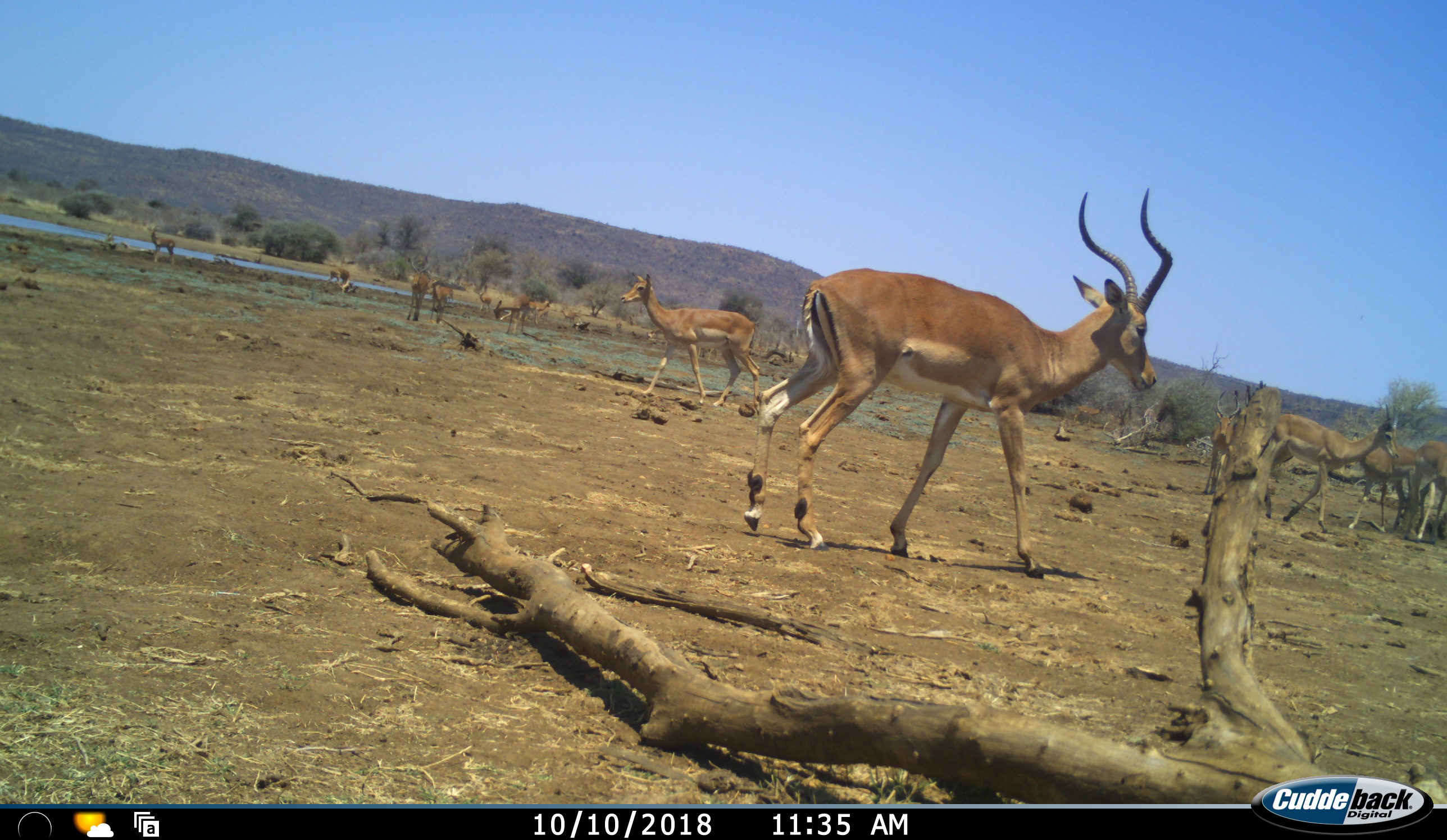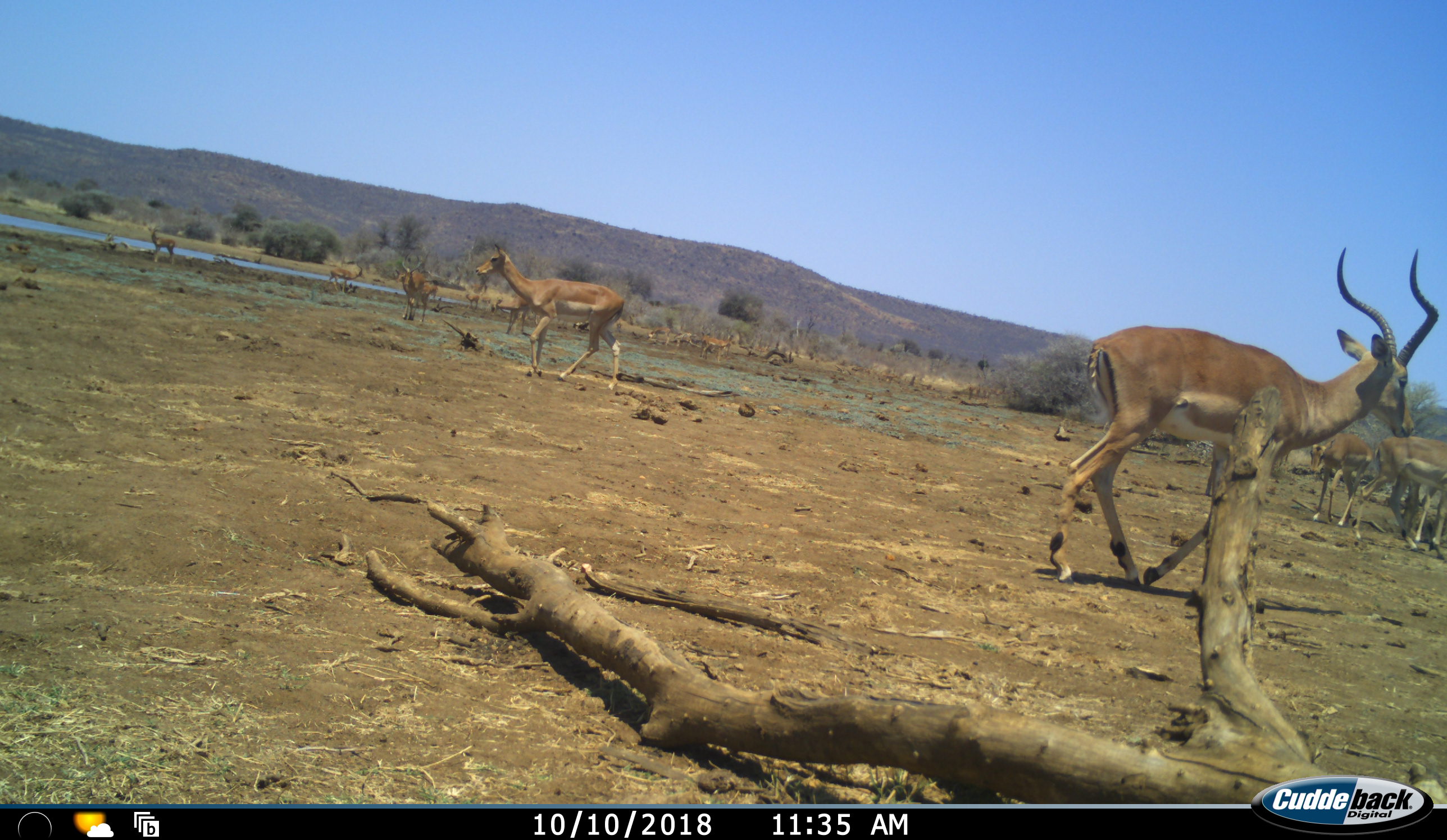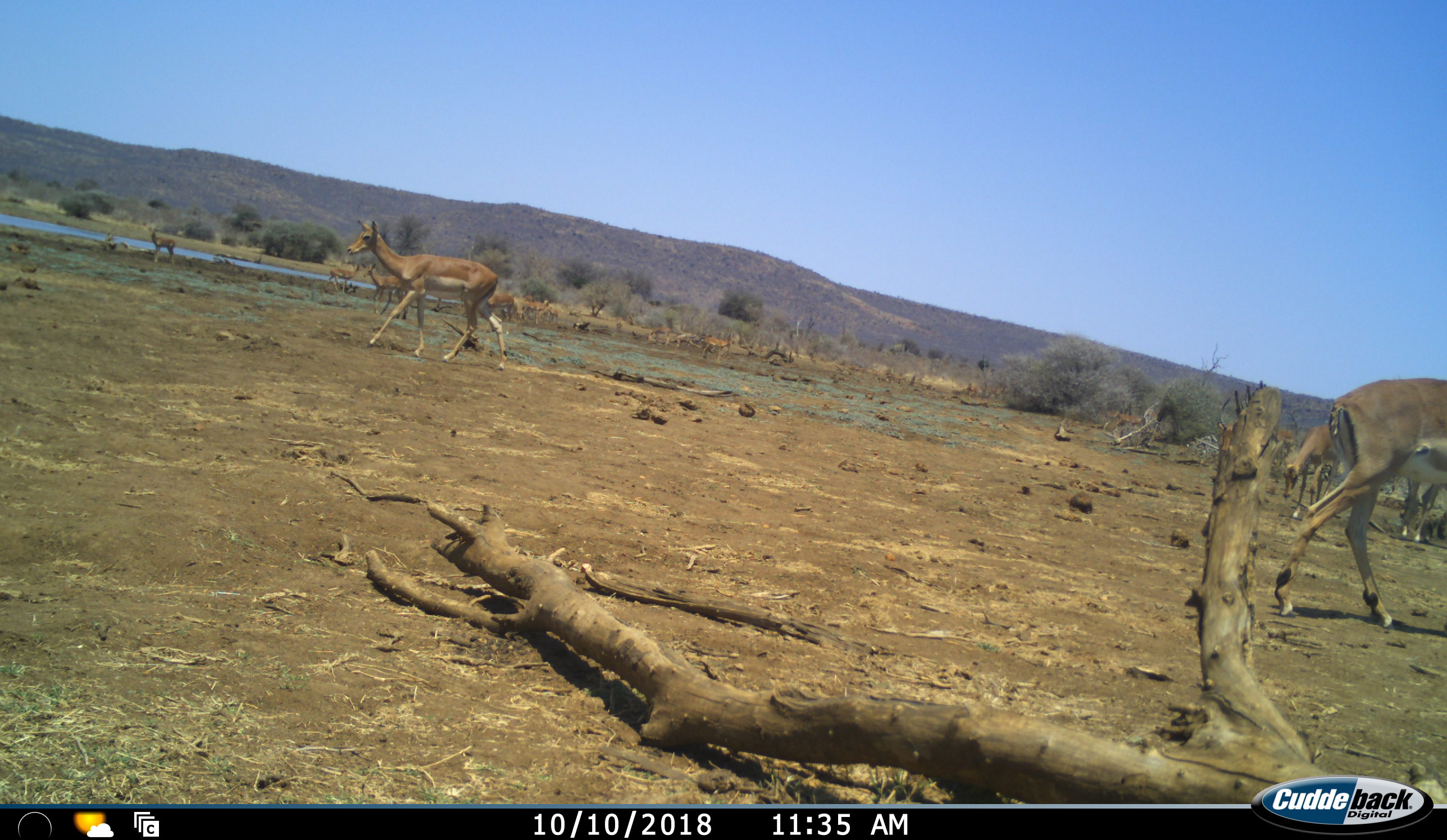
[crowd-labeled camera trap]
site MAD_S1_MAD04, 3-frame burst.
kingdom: Animalia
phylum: Chordata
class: Mammalia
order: Artiodactyla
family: Bovidae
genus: Aepyceros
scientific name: Aepyceros melampus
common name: impala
Impala (Aepyceros melampus), count 11-50. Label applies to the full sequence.